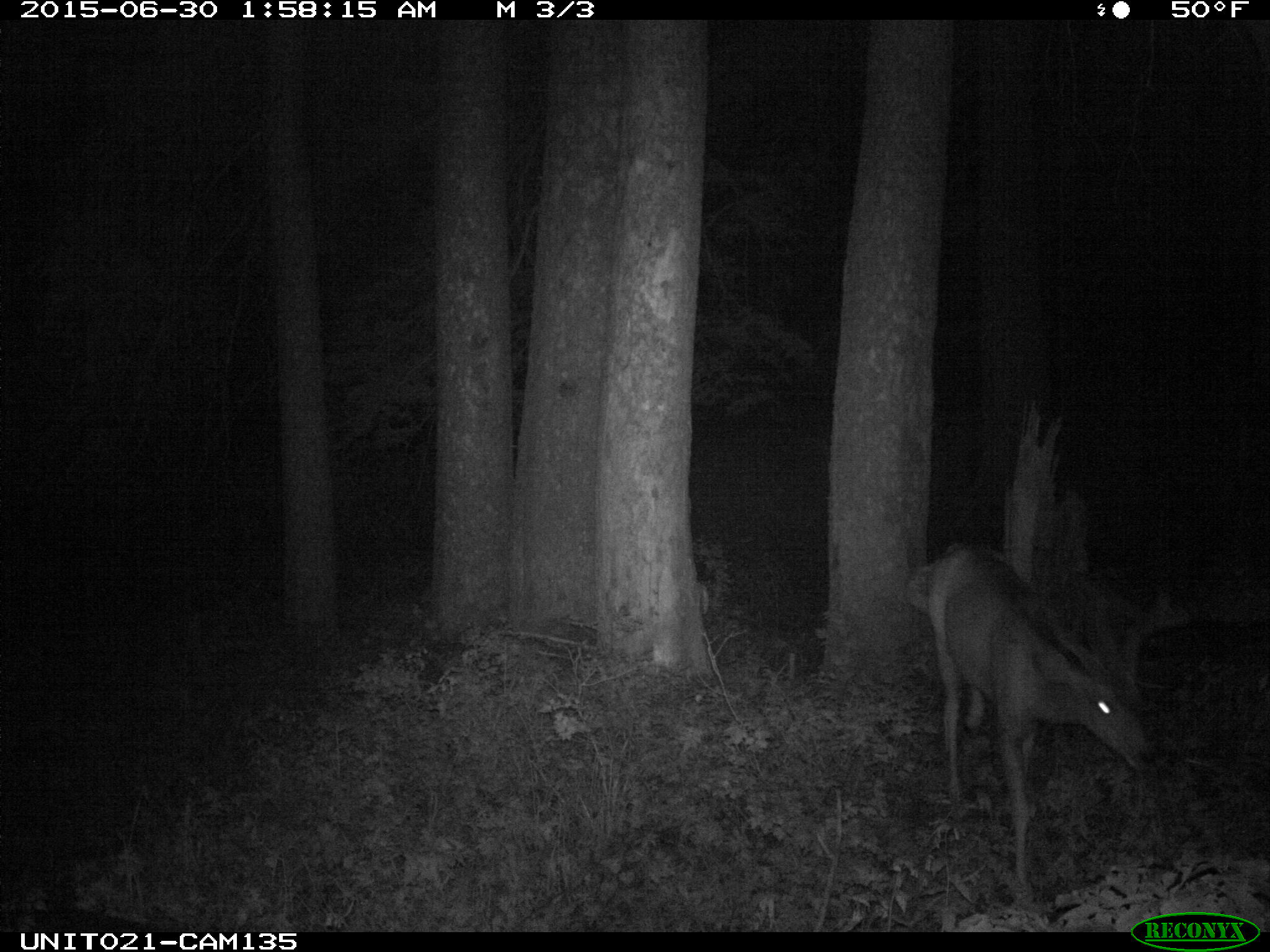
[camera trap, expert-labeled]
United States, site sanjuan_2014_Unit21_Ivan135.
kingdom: Animalia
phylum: Chordata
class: Mammalia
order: Artiodactyla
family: Cervidae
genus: Odocoileus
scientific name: Odocoileus hemionus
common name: mule deer